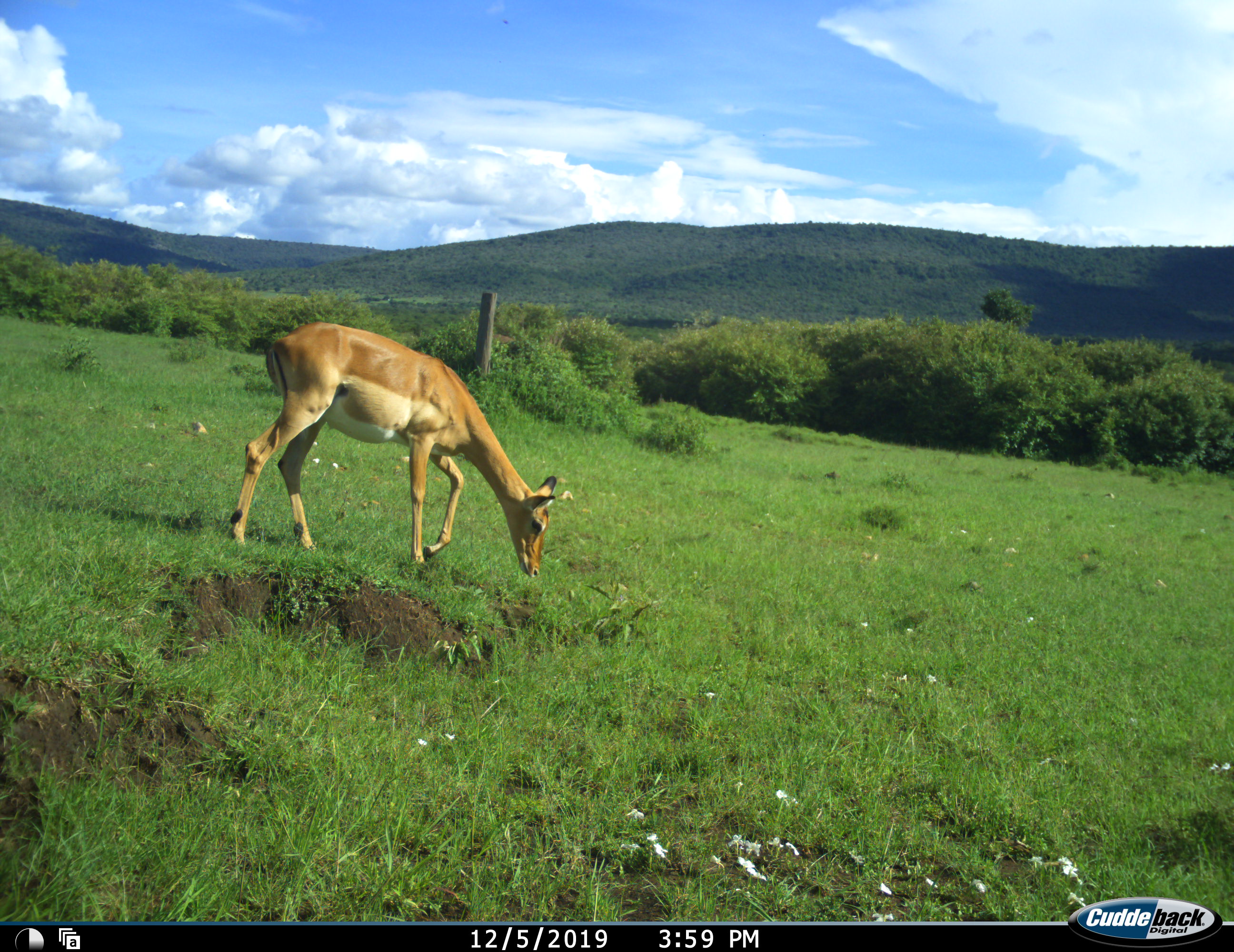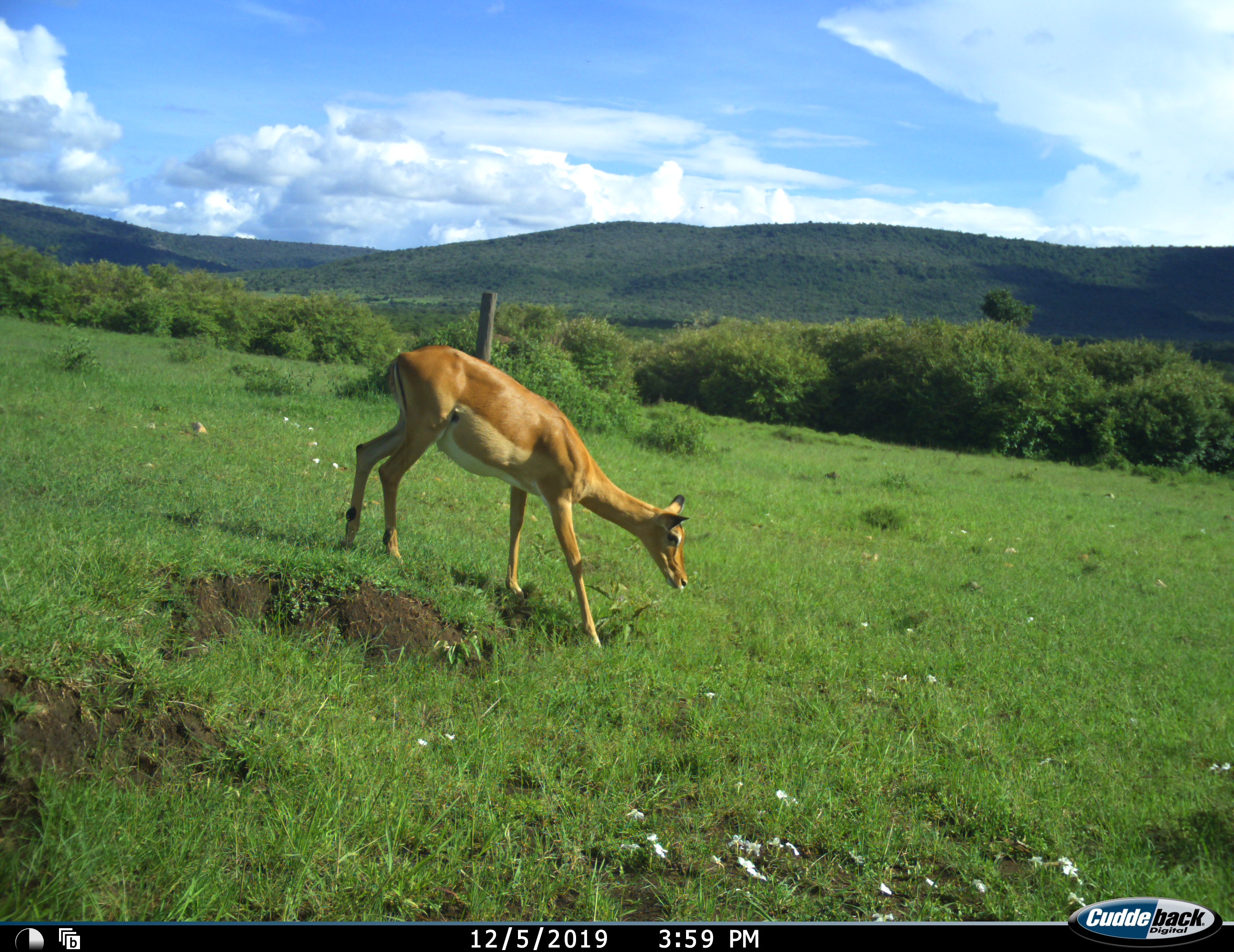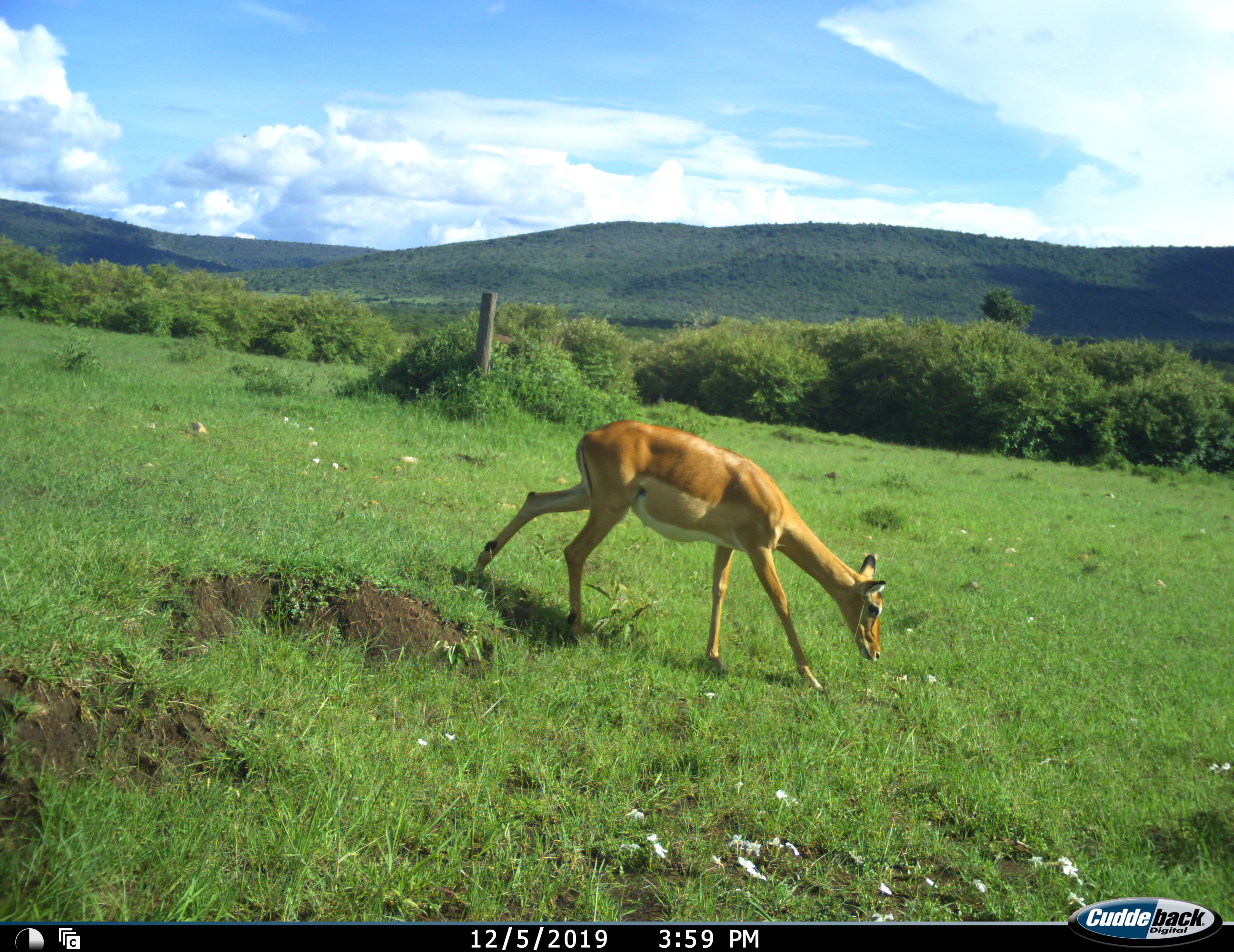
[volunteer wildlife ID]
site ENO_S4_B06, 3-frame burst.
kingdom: Animalia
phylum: Chordata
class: Mammalia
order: Artiodactyla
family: Bovidae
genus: Aepyceros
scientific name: Aepyceros melampus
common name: impala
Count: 1.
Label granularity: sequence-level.